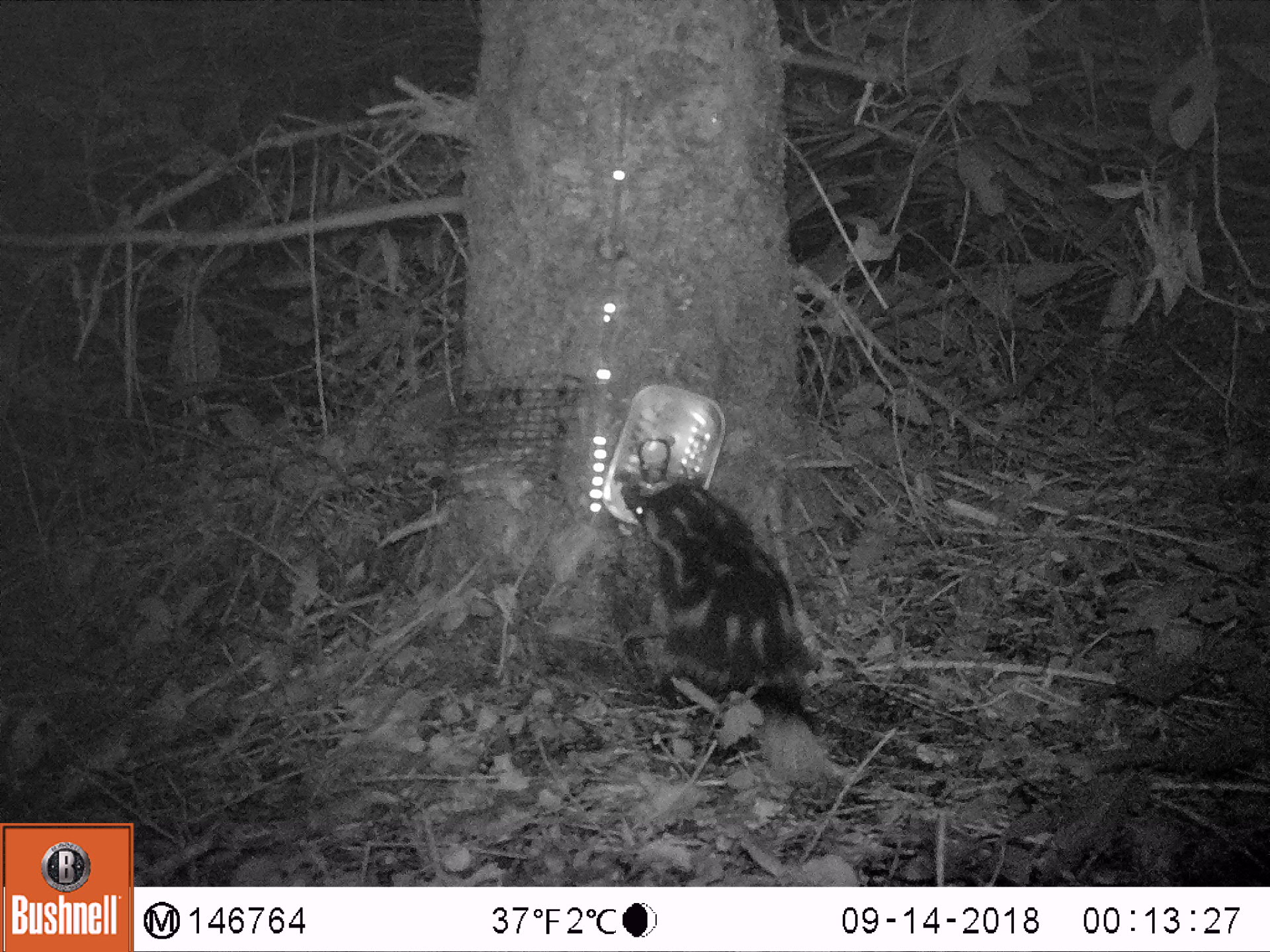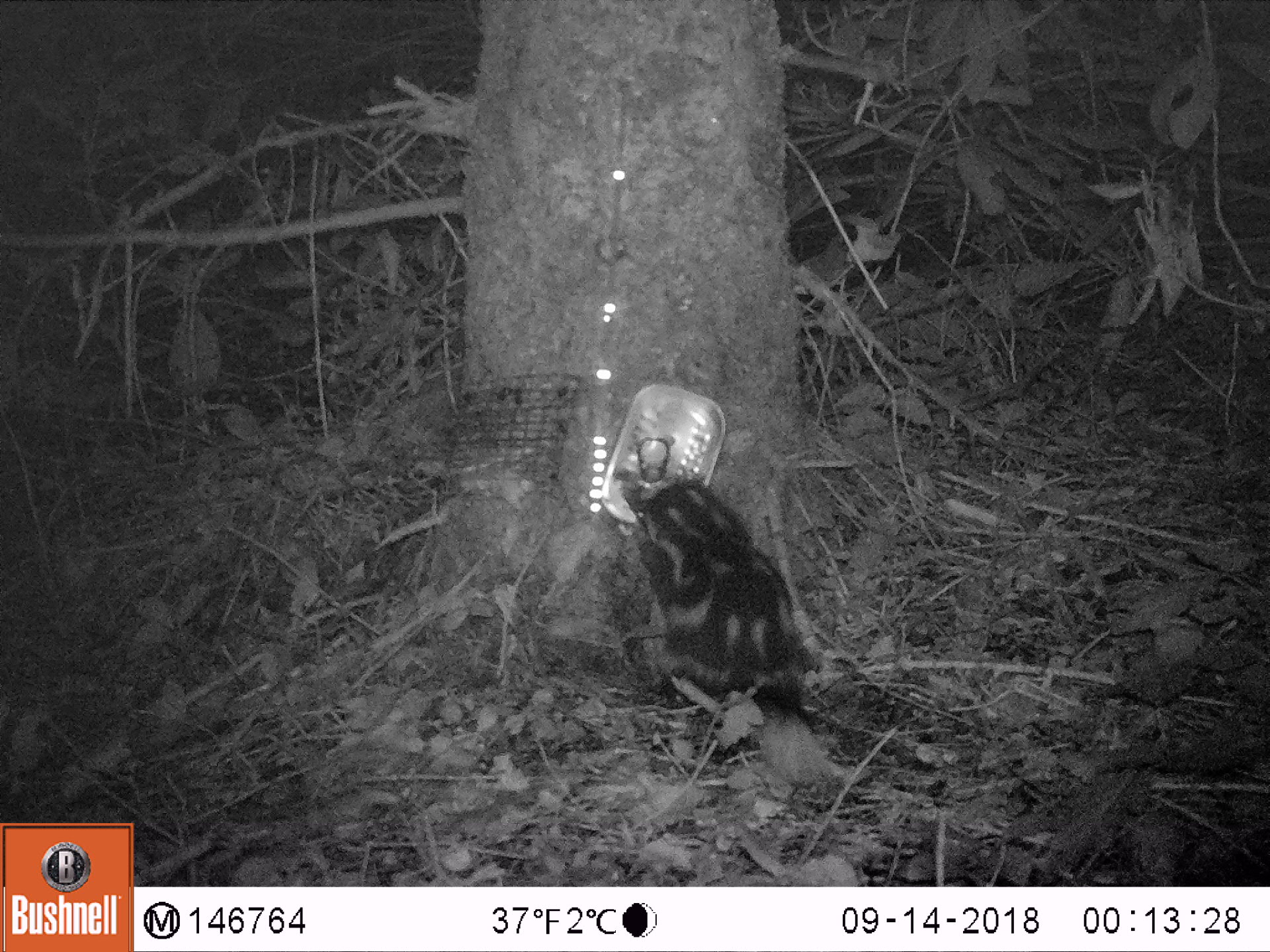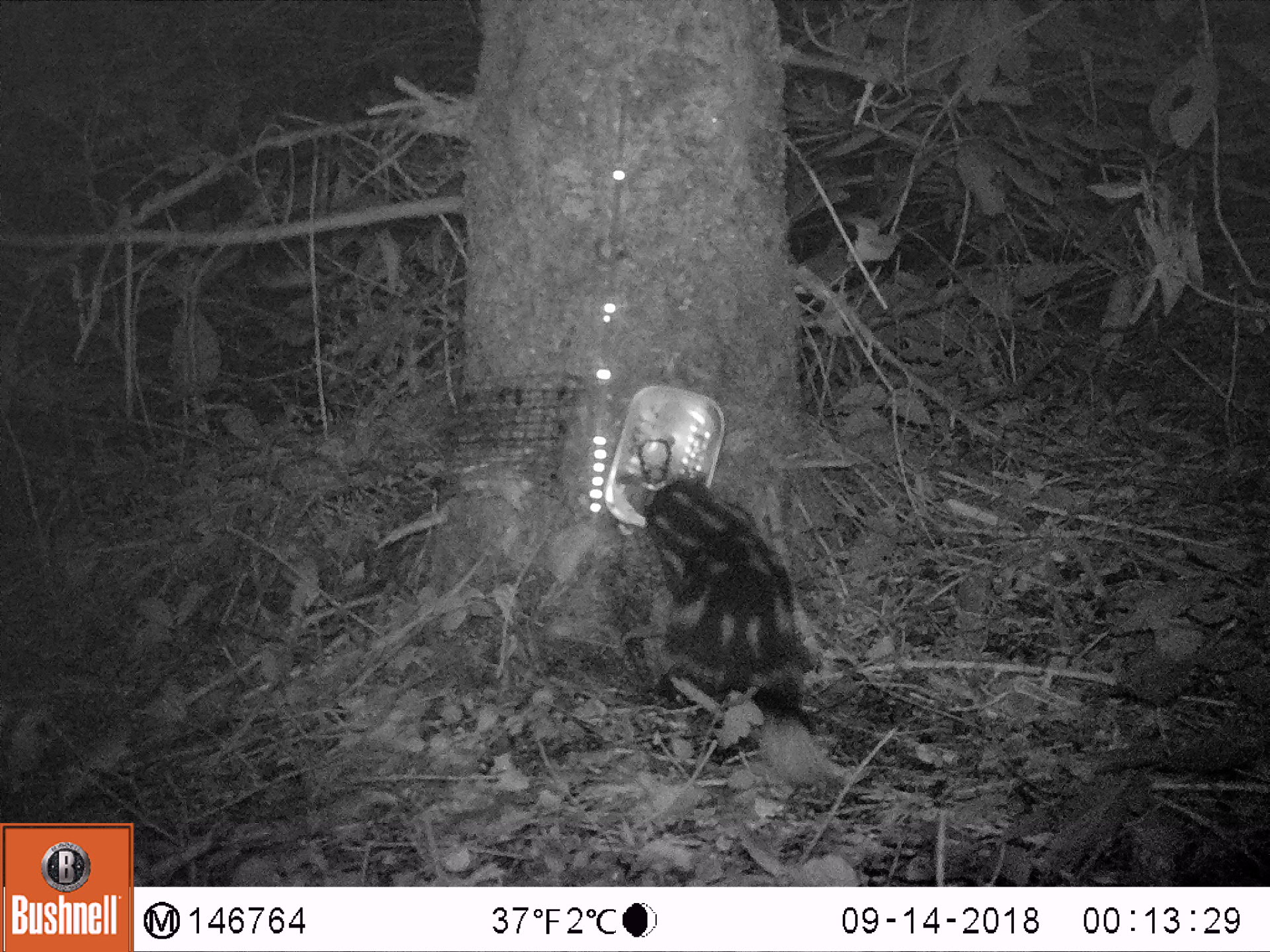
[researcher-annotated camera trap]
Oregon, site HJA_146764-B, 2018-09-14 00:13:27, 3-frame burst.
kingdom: Animalia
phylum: Chordata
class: Mammalia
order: Carnivora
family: Mephitidae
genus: Spilogale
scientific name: Spilogale gracilis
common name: western spotted skunk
Western spotted skunk (Spilogale gracilis).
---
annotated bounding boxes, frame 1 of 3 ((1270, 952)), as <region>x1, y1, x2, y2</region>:
western spotted skunk: <region>597, 461, 844, 796</region>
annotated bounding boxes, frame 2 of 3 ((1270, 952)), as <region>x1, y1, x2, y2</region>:
western spotted skunk: <region>593, 448, 842, 802</region>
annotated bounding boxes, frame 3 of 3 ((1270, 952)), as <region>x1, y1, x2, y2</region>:
western spotted skunk: <region>618, 469, 848, 790</region>